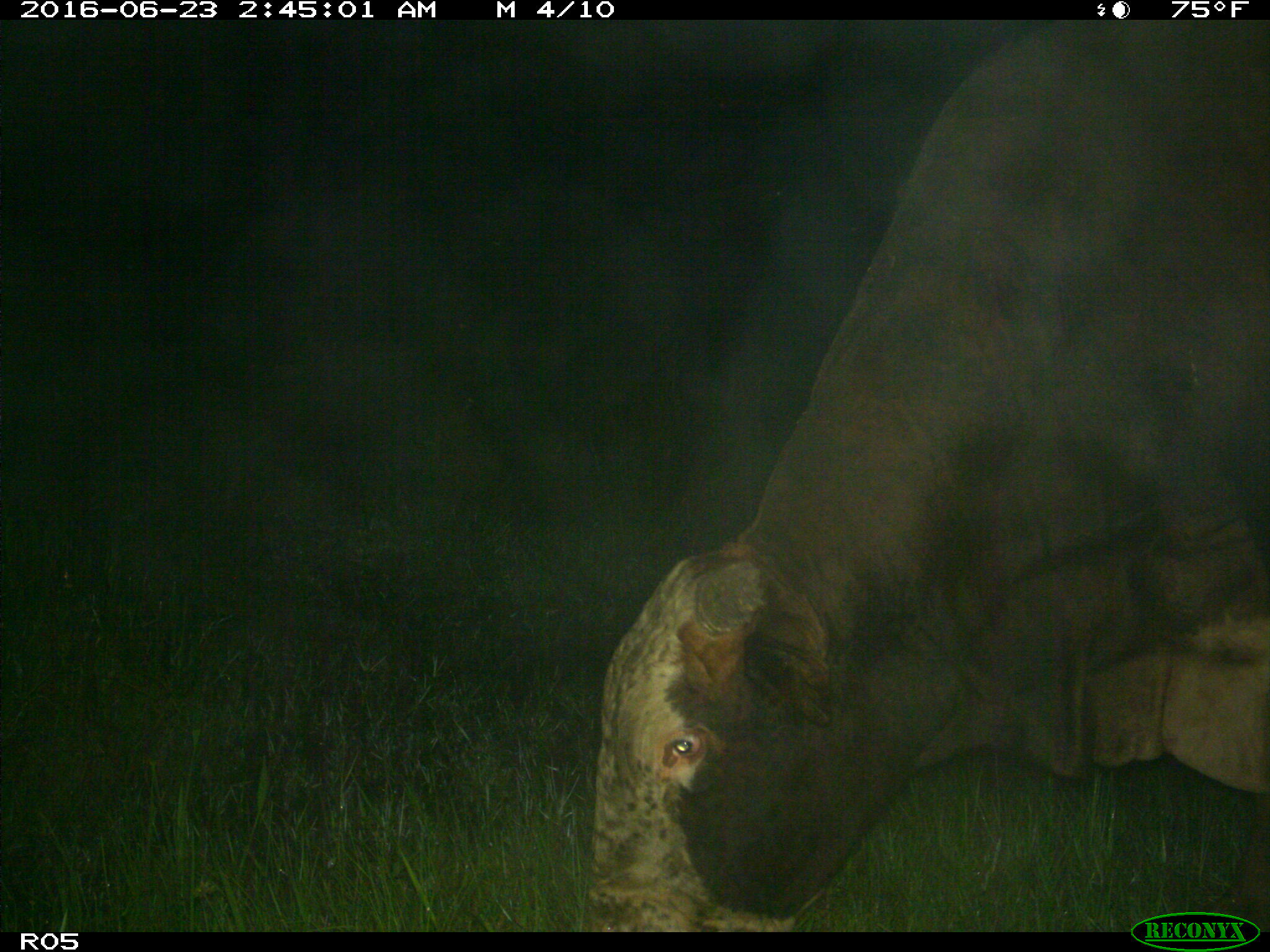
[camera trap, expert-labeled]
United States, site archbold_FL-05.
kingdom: Animalia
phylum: Chordata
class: Mammalia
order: Artiodactyla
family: Bovidae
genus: Bos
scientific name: Bos taurus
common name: domestic cow